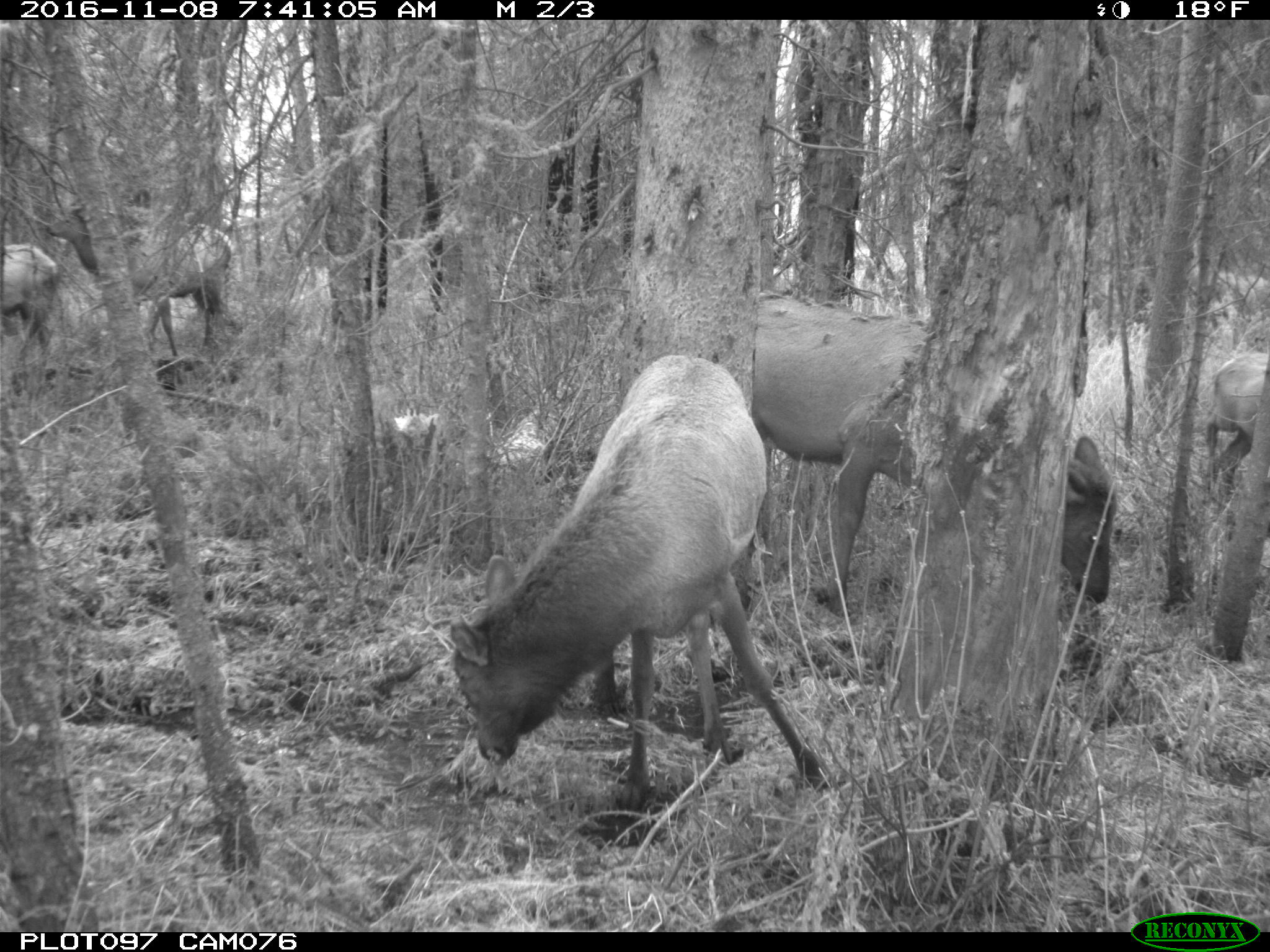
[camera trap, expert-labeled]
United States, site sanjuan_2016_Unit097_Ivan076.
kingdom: Animalia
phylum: Chordata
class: Mammalia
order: Artiodactyla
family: Cervidae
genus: Cervus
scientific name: Cervus elaphus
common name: red deer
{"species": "Cervus elaphus (red deer)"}